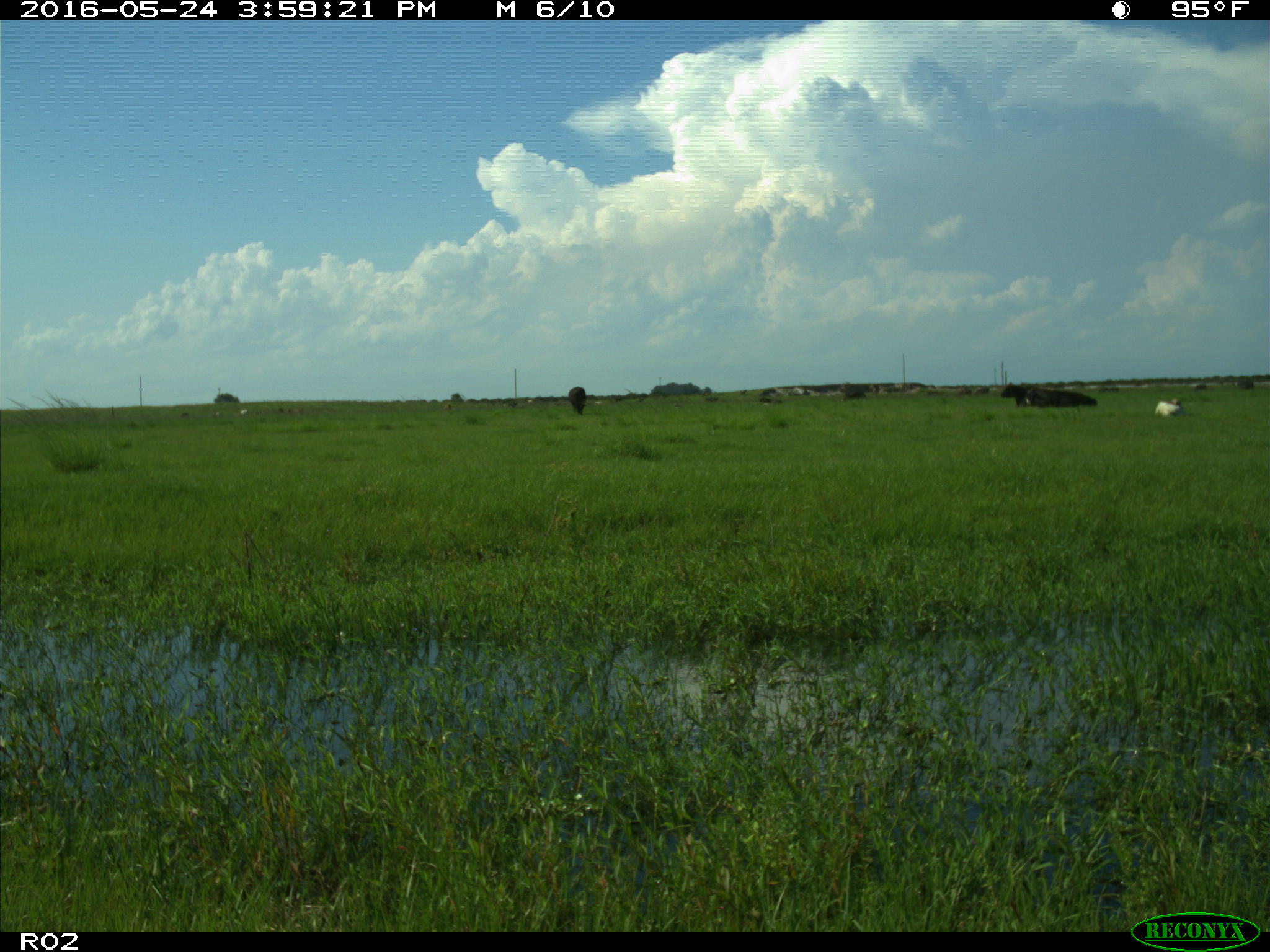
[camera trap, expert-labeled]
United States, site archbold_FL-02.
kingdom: Animalia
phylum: Chordata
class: Mammalia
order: Artiodactyla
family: Bovidae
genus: Bos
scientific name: Bos taurus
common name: domestic cow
Bos taurus (domestic cow).